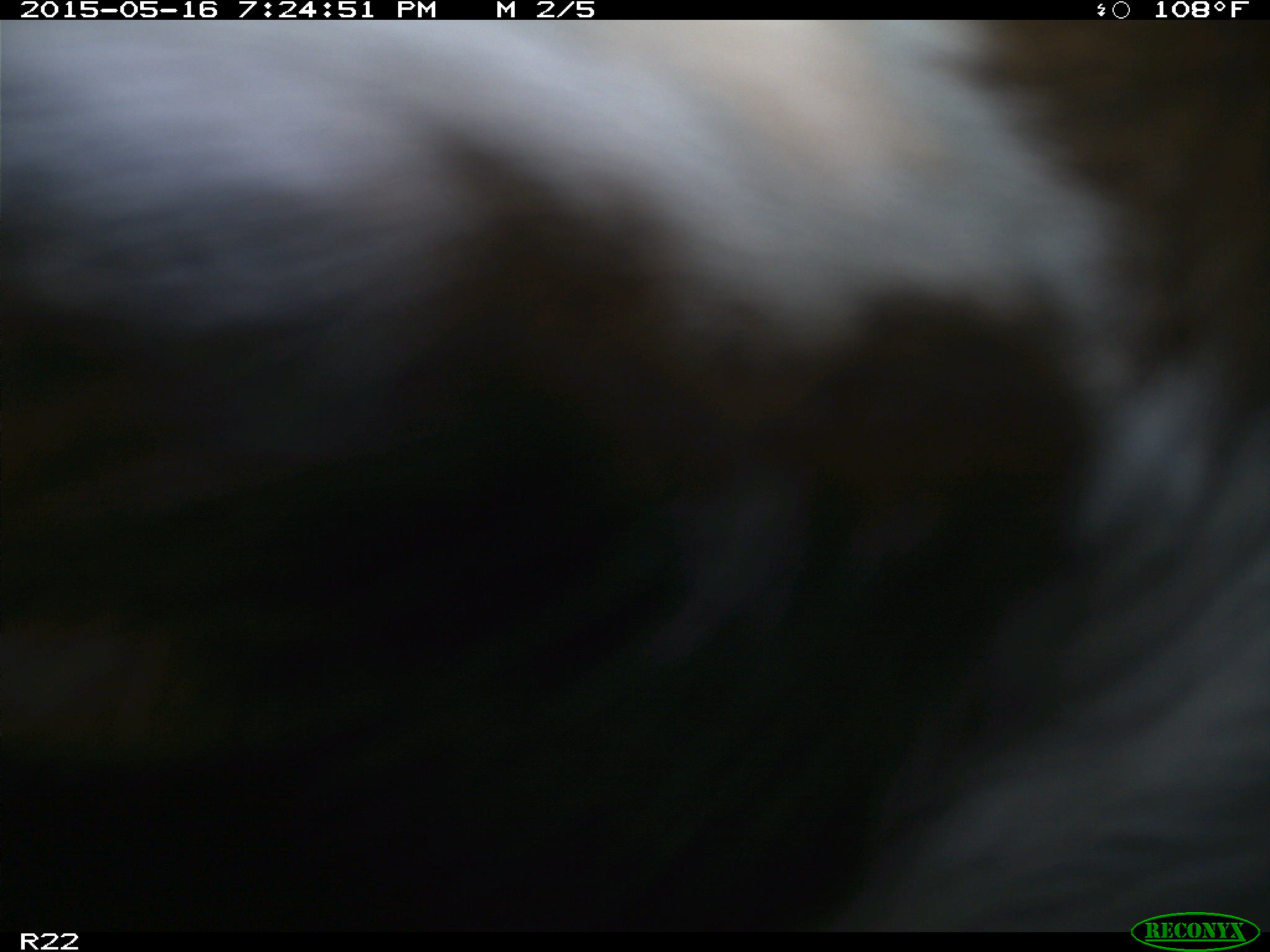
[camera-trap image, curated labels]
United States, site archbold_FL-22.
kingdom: Animalia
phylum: Chordata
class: Mammalia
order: Artiodactyla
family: Bovidae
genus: Bos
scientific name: Bos taurus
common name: domestic cow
Bos taurus (domestic cow).